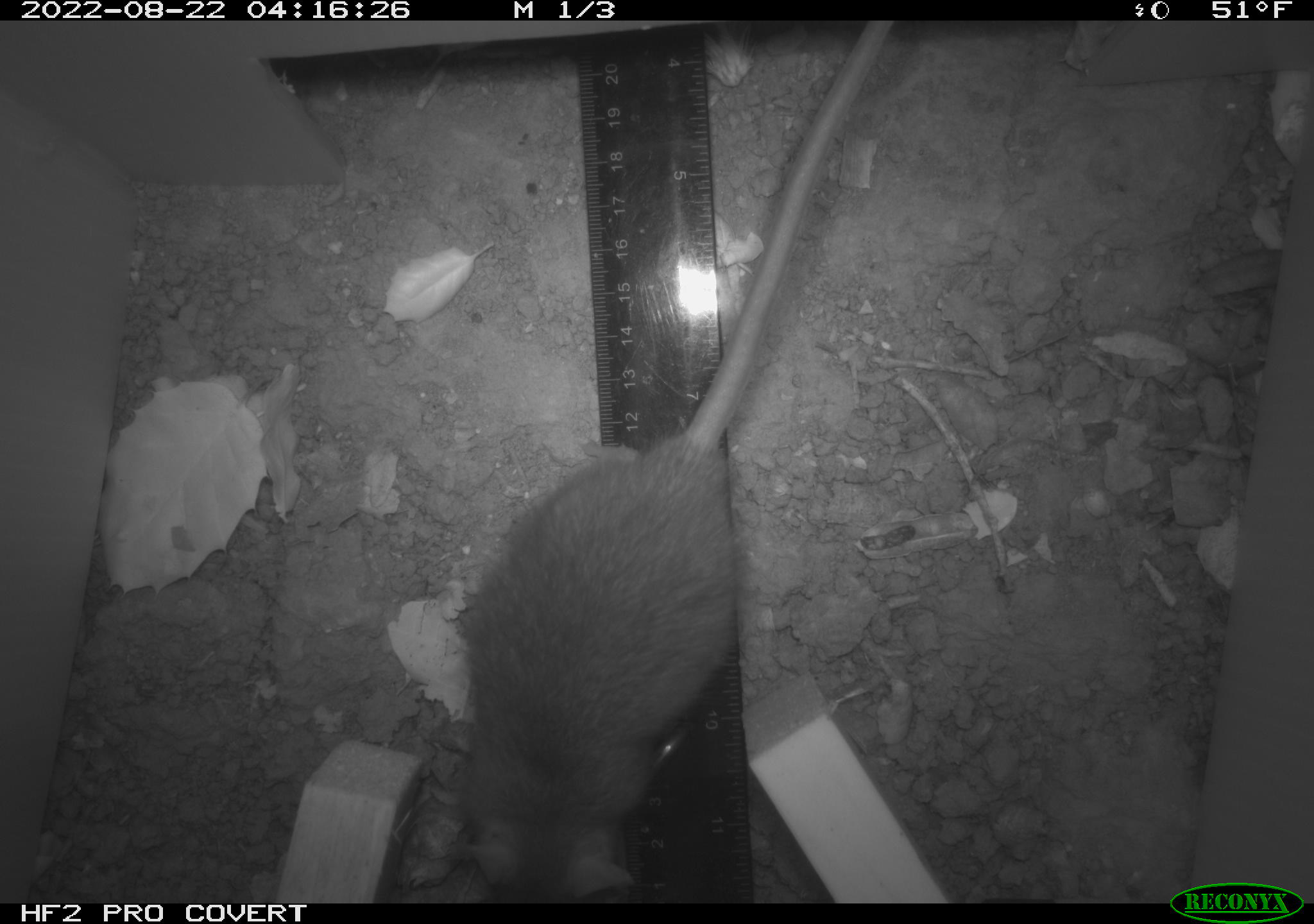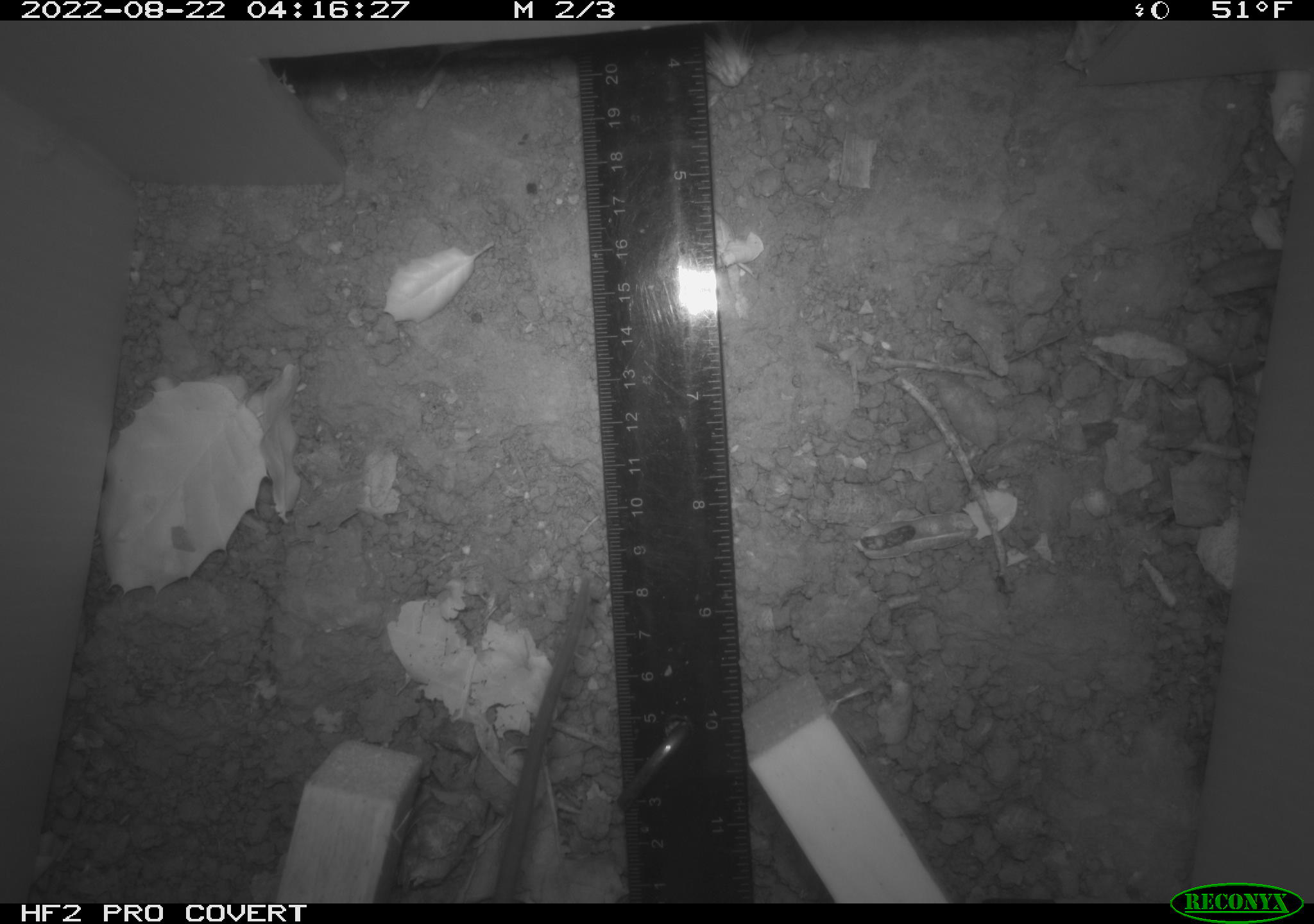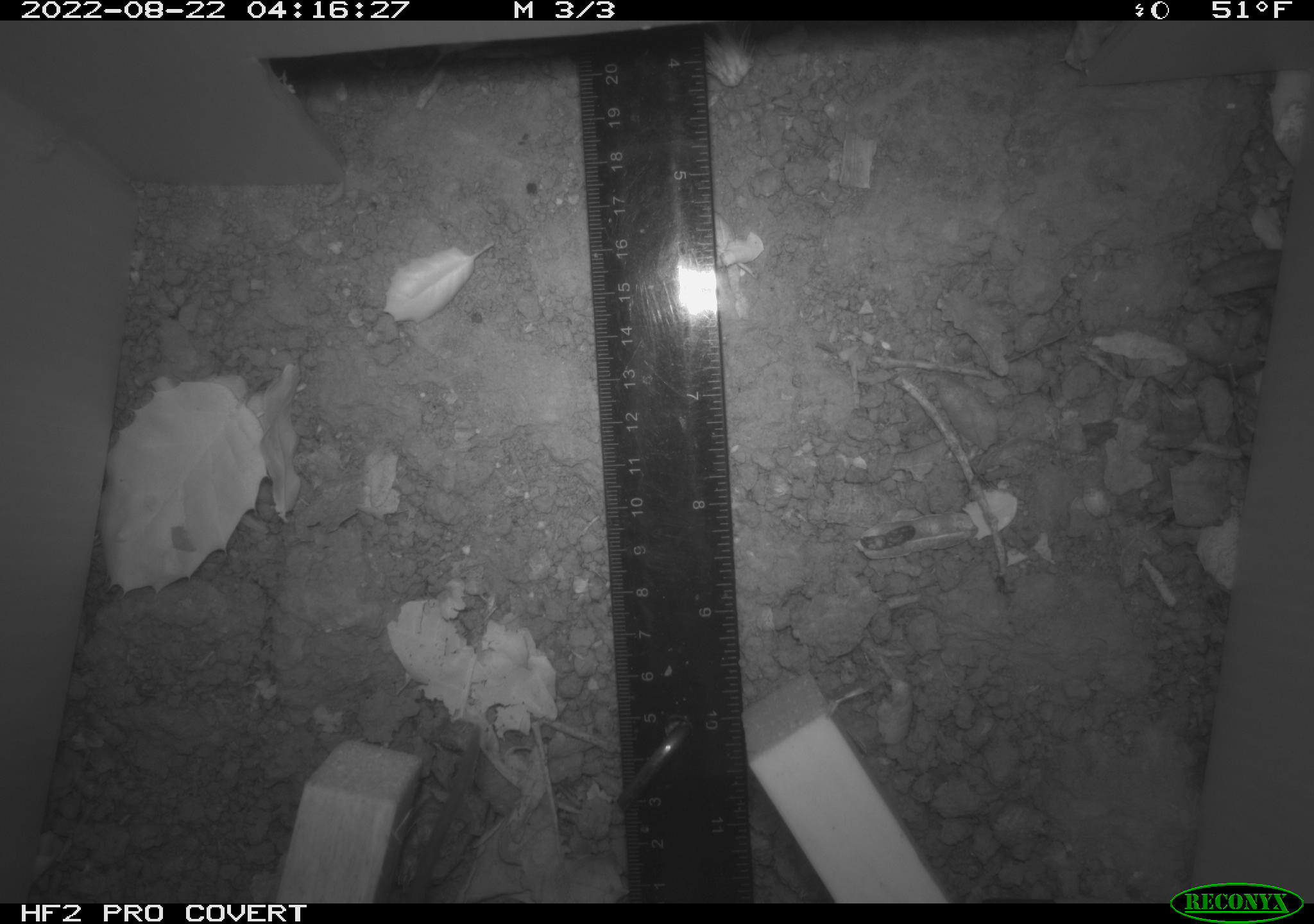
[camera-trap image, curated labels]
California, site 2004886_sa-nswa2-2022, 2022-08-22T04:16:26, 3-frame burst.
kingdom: Animalia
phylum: Chordata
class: Mammalia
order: Rodentia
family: Muridae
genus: Rattus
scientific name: Rattus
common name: rat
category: rattus species